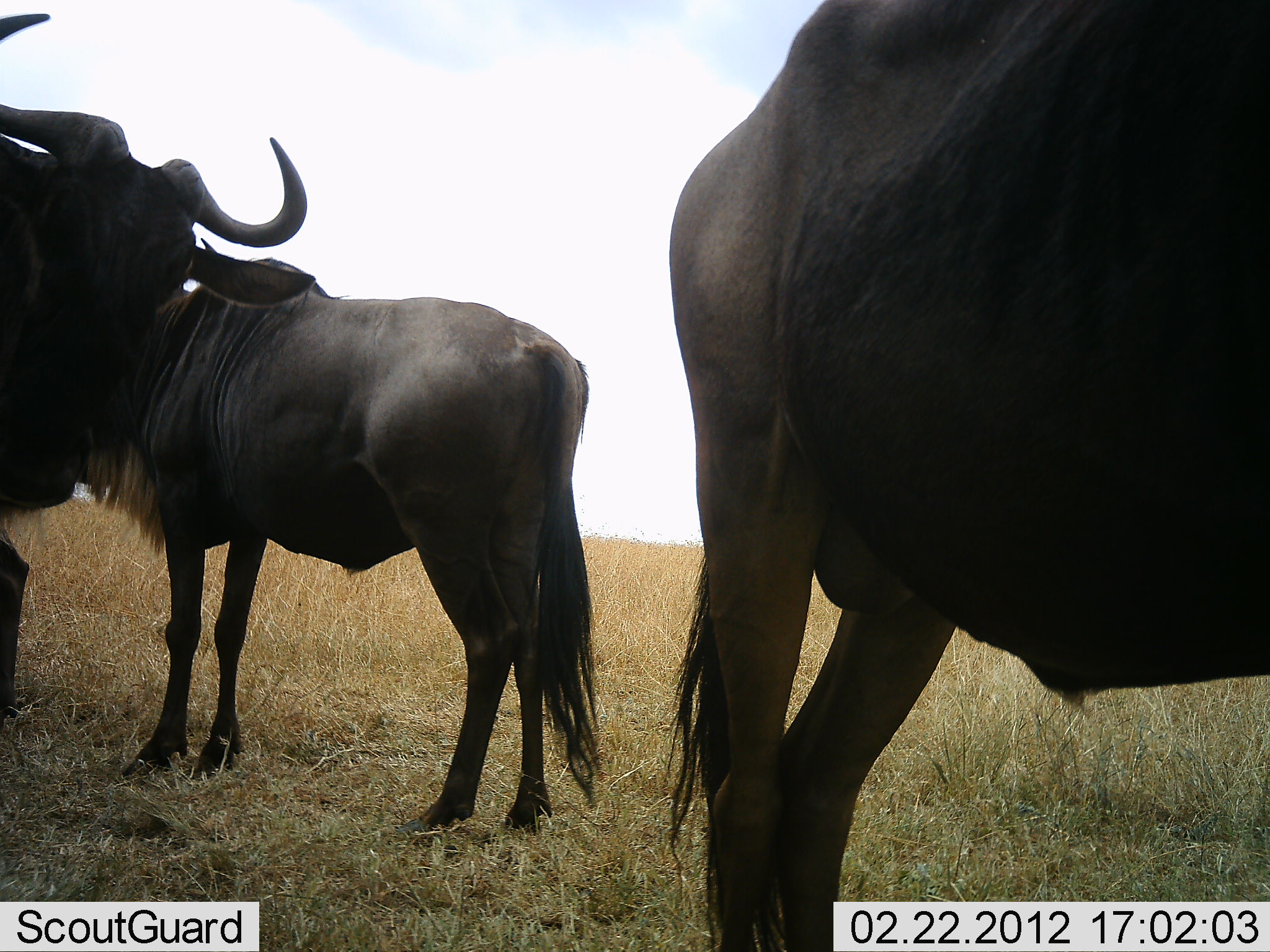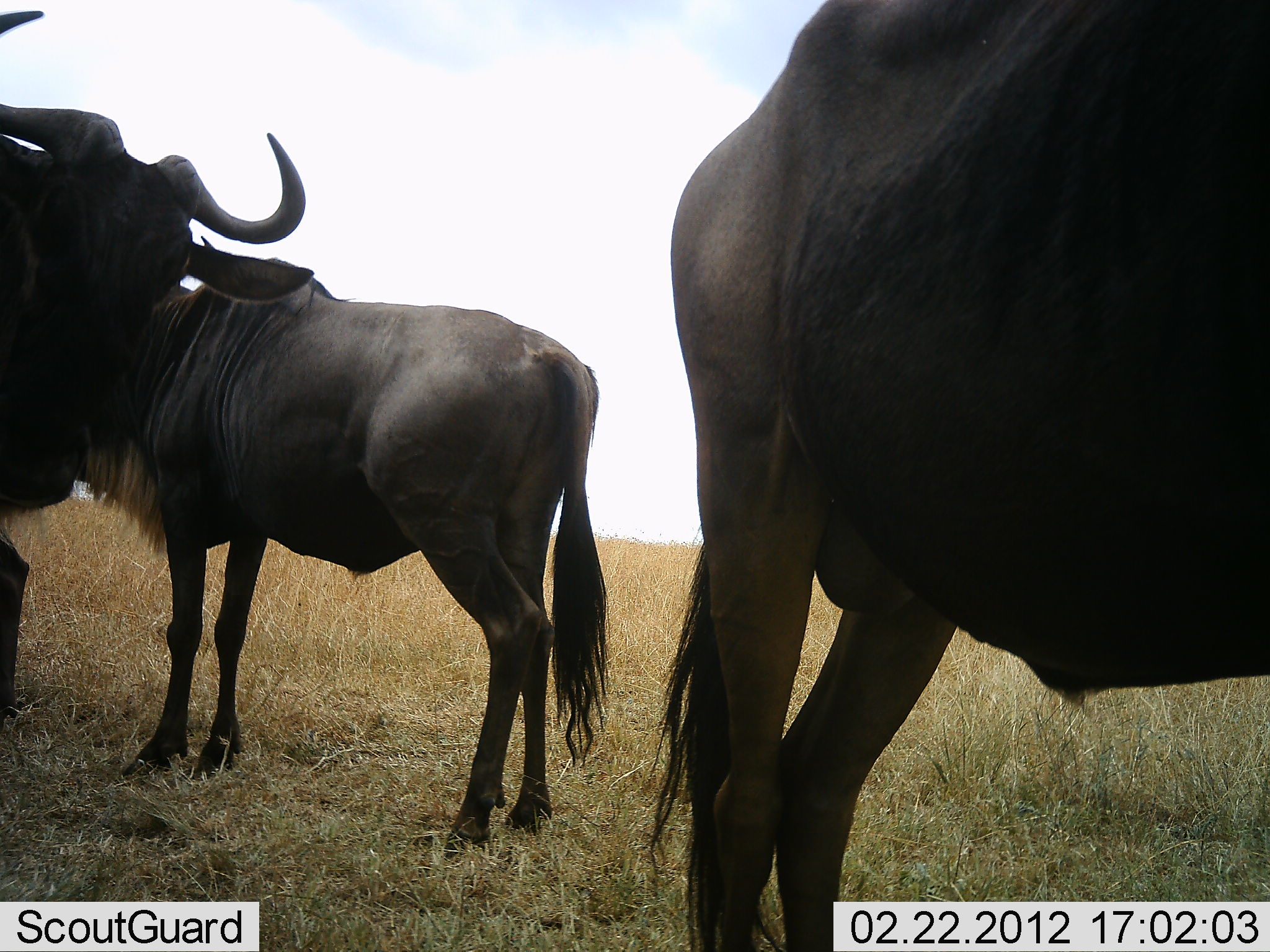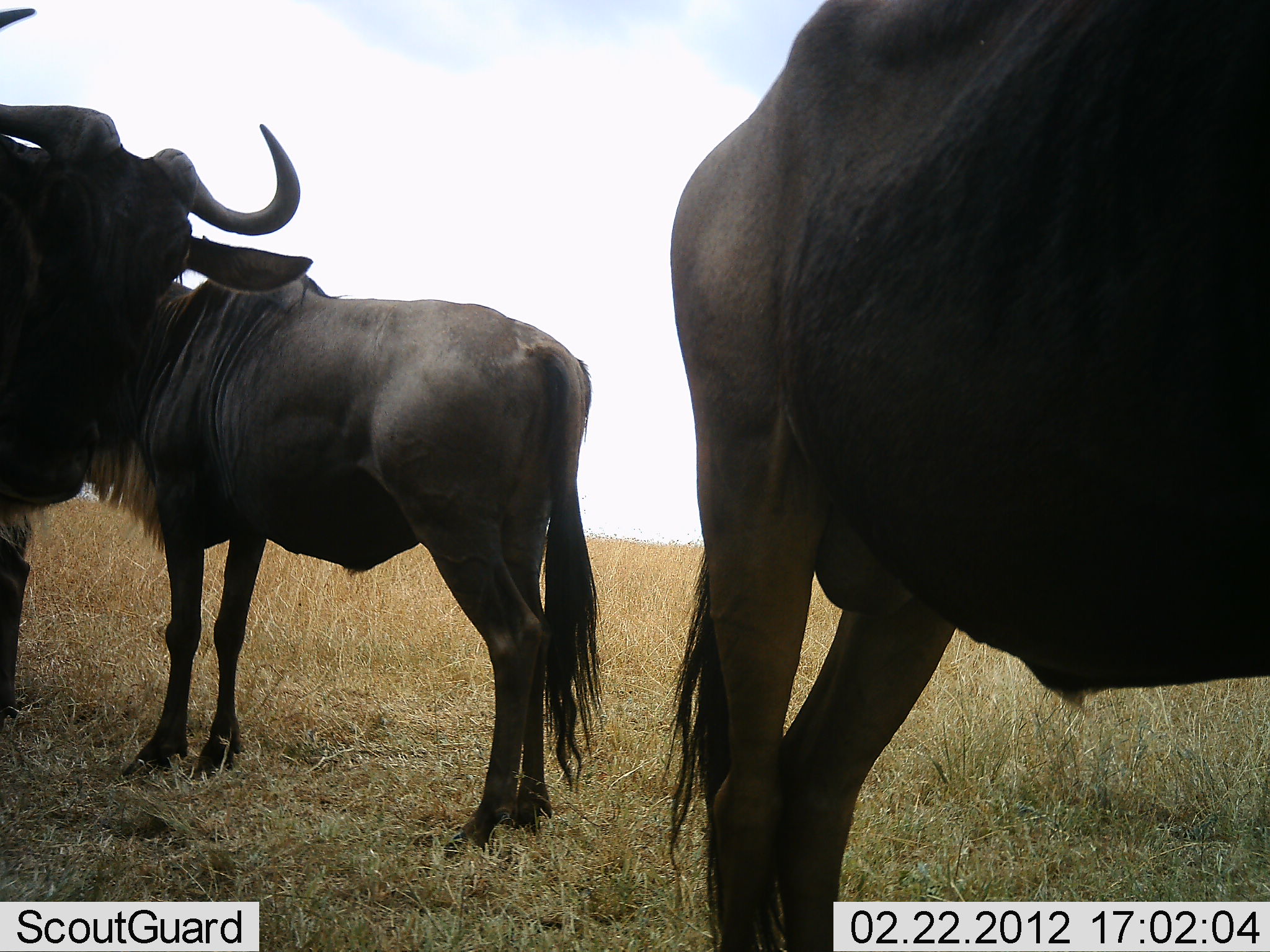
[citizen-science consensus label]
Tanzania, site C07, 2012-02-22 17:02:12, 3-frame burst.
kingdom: Animalia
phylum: Chordata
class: Mammalia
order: Artiodactyla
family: Bovidae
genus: Connochaetes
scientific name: Connochaetes taurinus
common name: blue wildebeest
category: wildebeest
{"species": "wildebeest (blue wildebeest) (Connochaetes taurinus)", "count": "3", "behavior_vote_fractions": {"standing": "100%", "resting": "0%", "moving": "0%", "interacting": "0%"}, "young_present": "0%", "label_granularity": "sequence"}